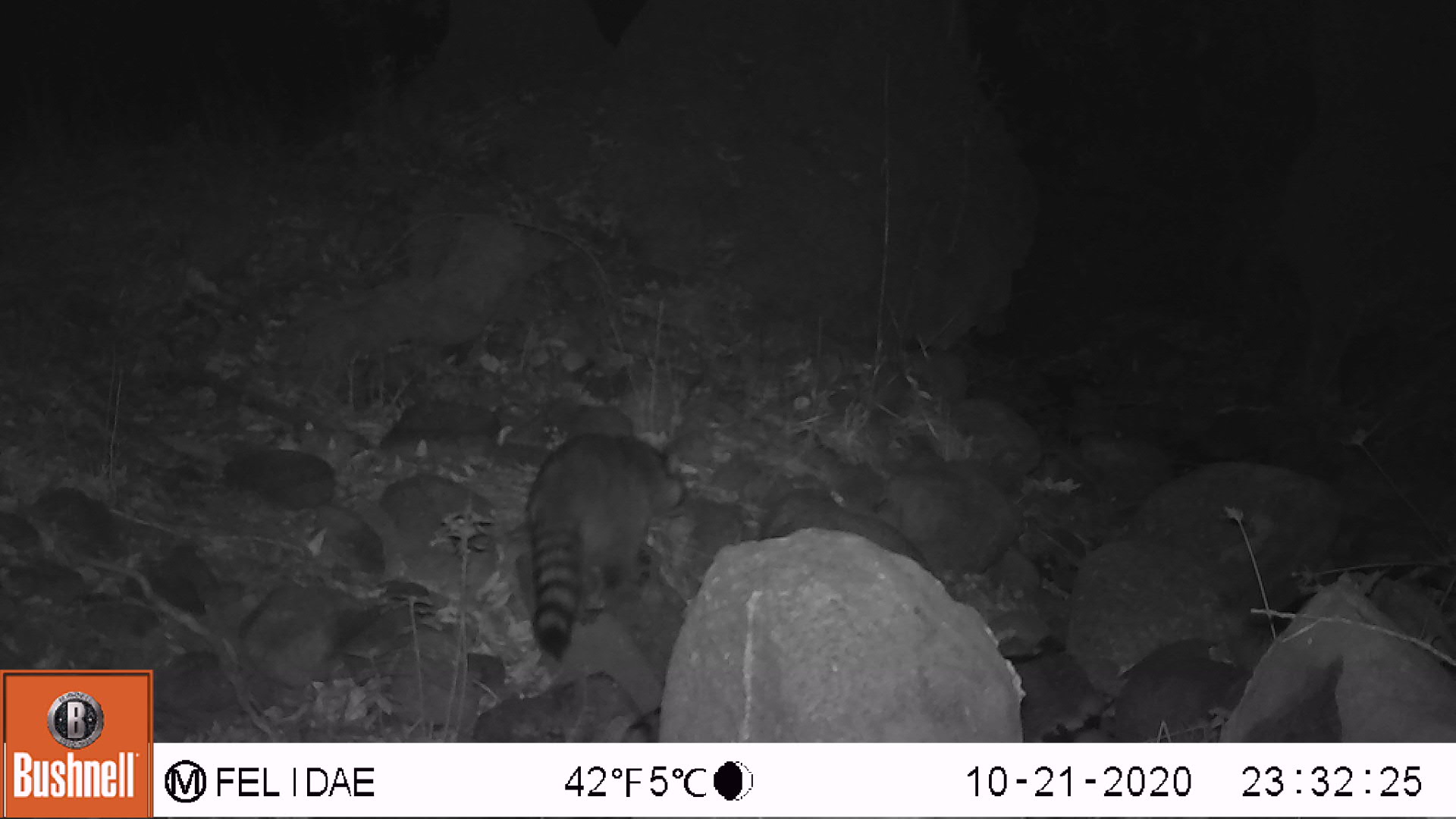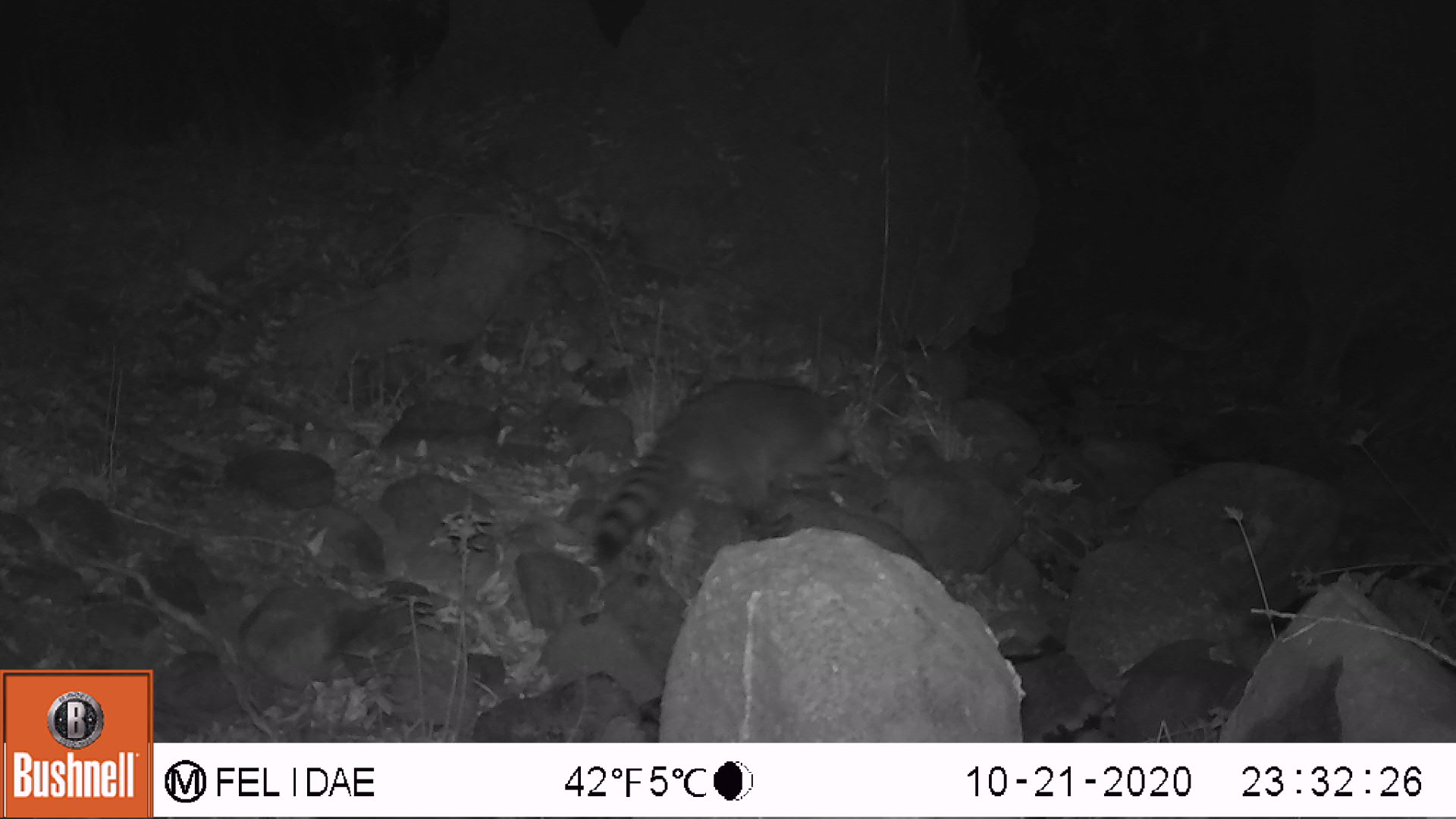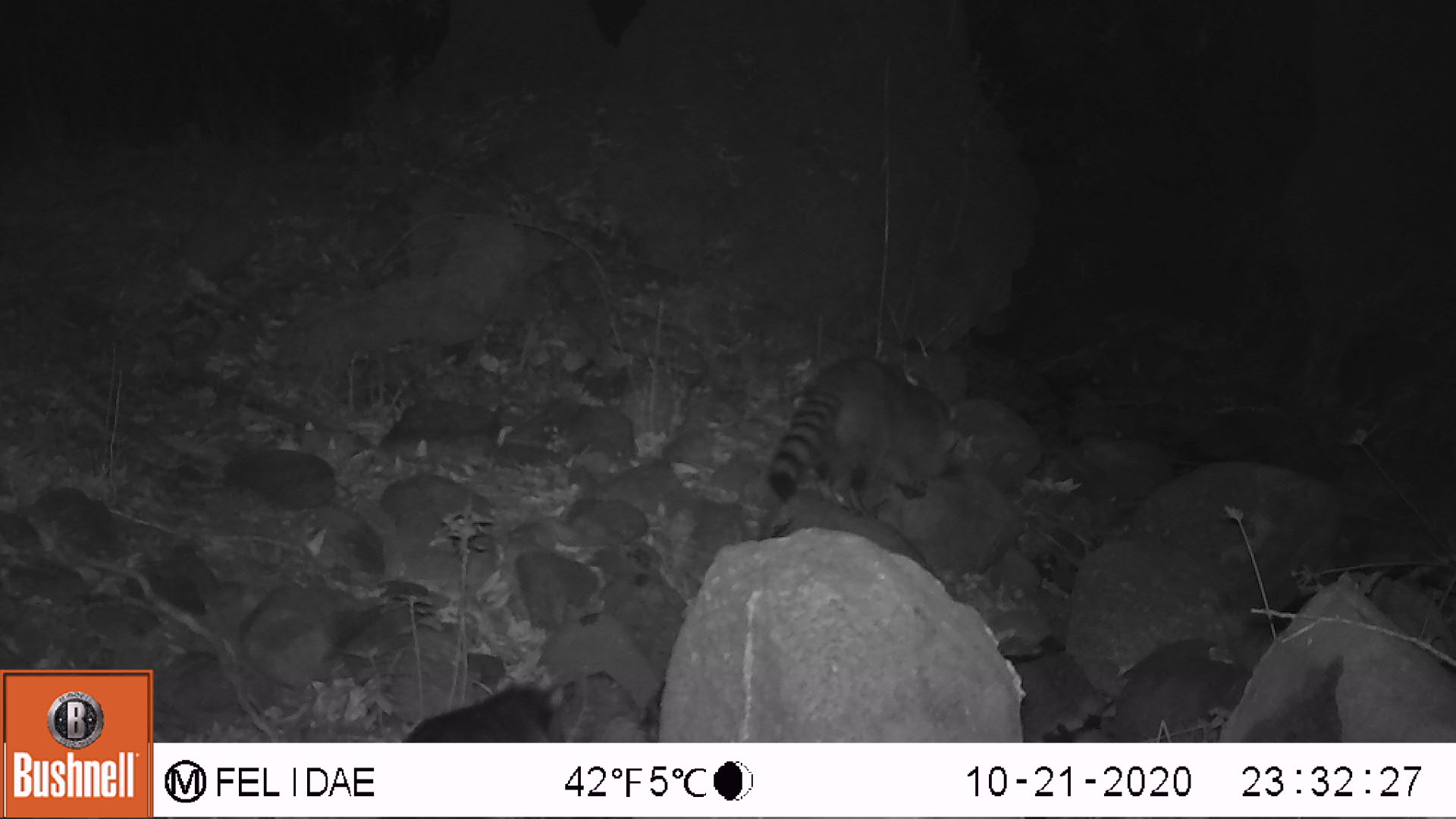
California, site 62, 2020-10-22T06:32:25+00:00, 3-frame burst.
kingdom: Animalia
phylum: Chordata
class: Mammalia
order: Carnivora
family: Procyonidae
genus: Procyon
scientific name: Procyon lotor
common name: raccoon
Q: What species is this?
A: Raccoon (Procyon lotor).